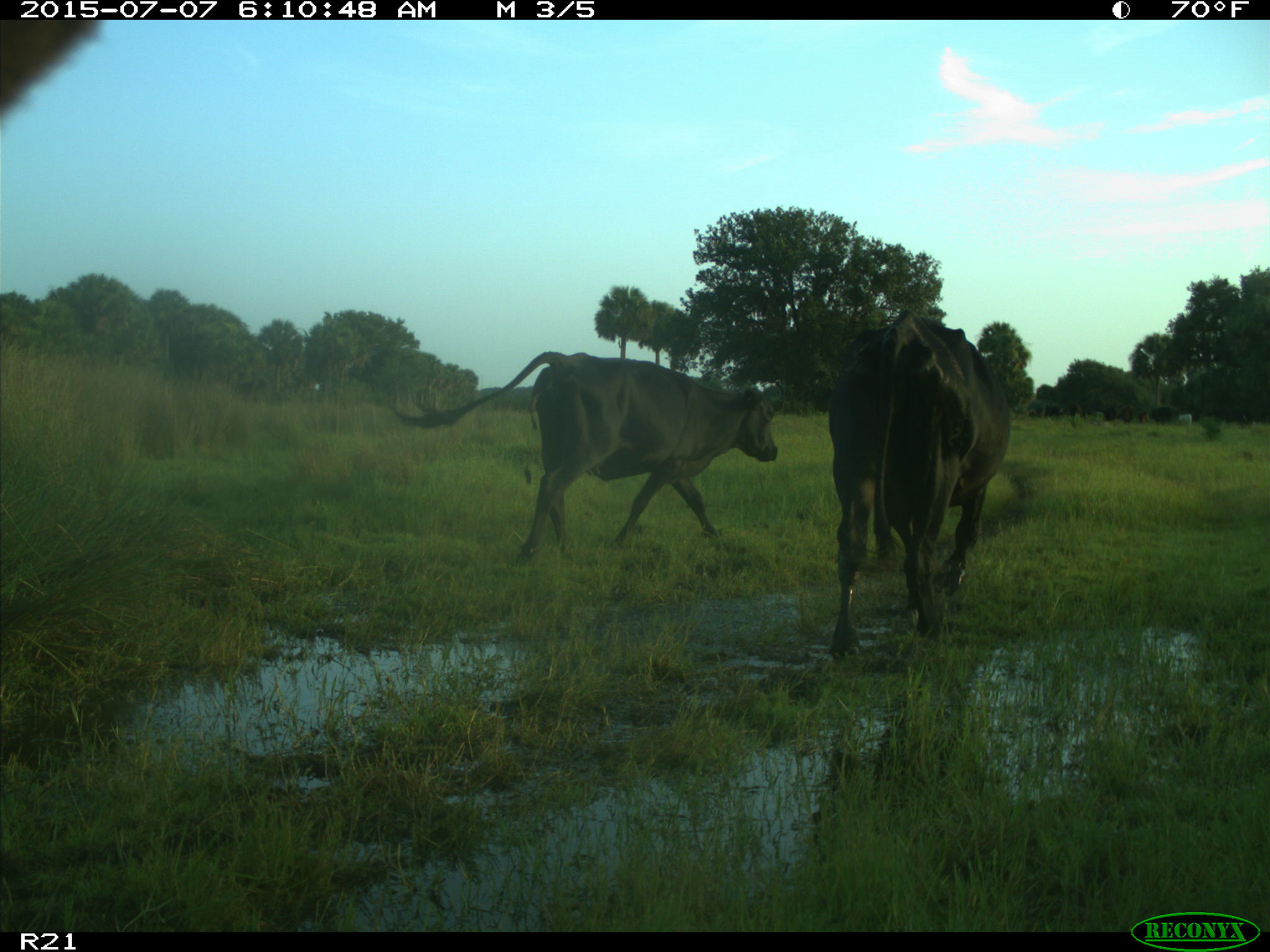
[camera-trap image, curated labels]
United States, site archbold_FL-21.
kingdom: Animalia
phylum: Chordata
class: Mammalia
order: Artiodactyla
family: Bovidae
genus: Bos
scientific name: Bos taurus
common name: domestic cow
Bos taurus (domestic cow).